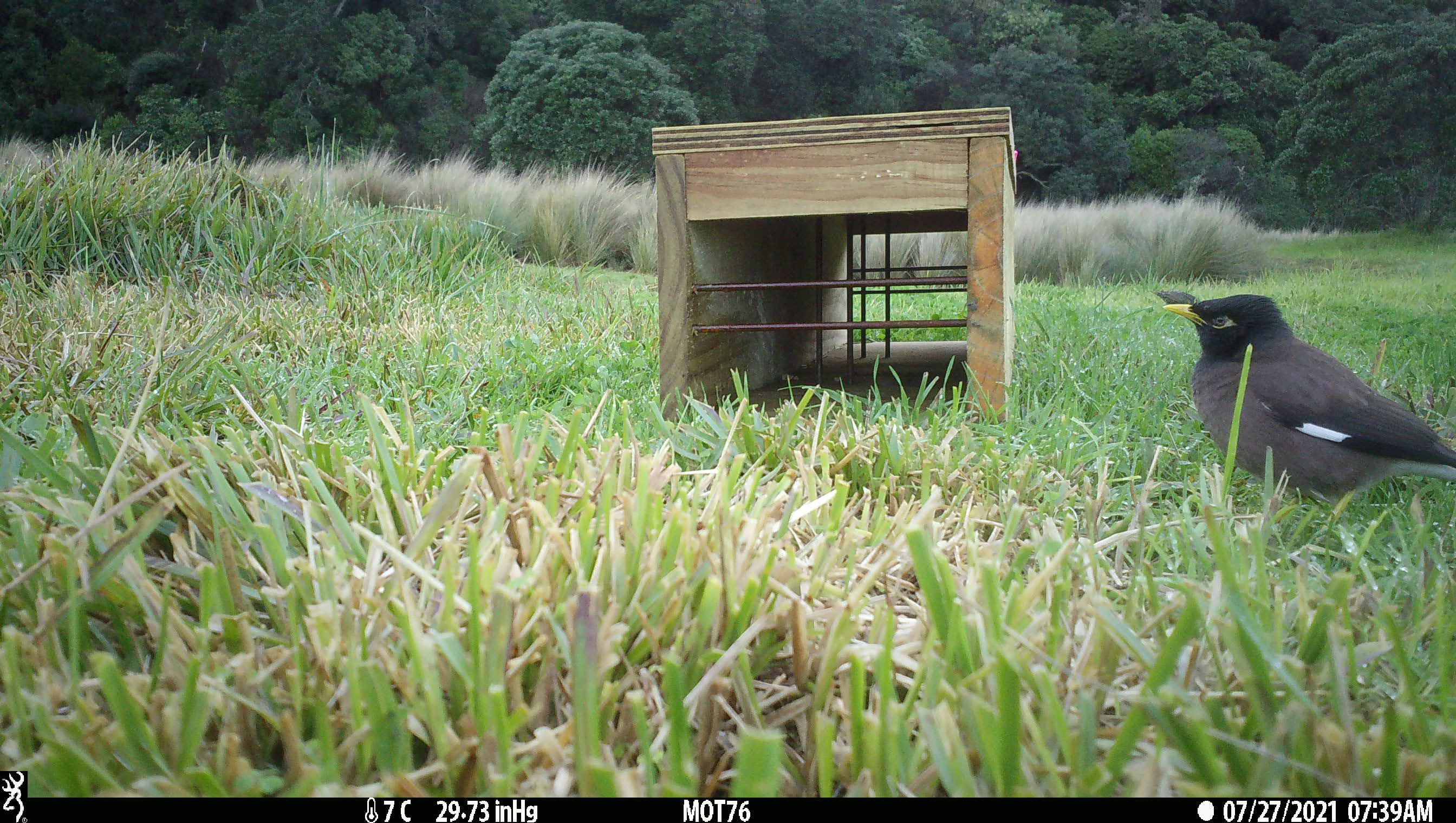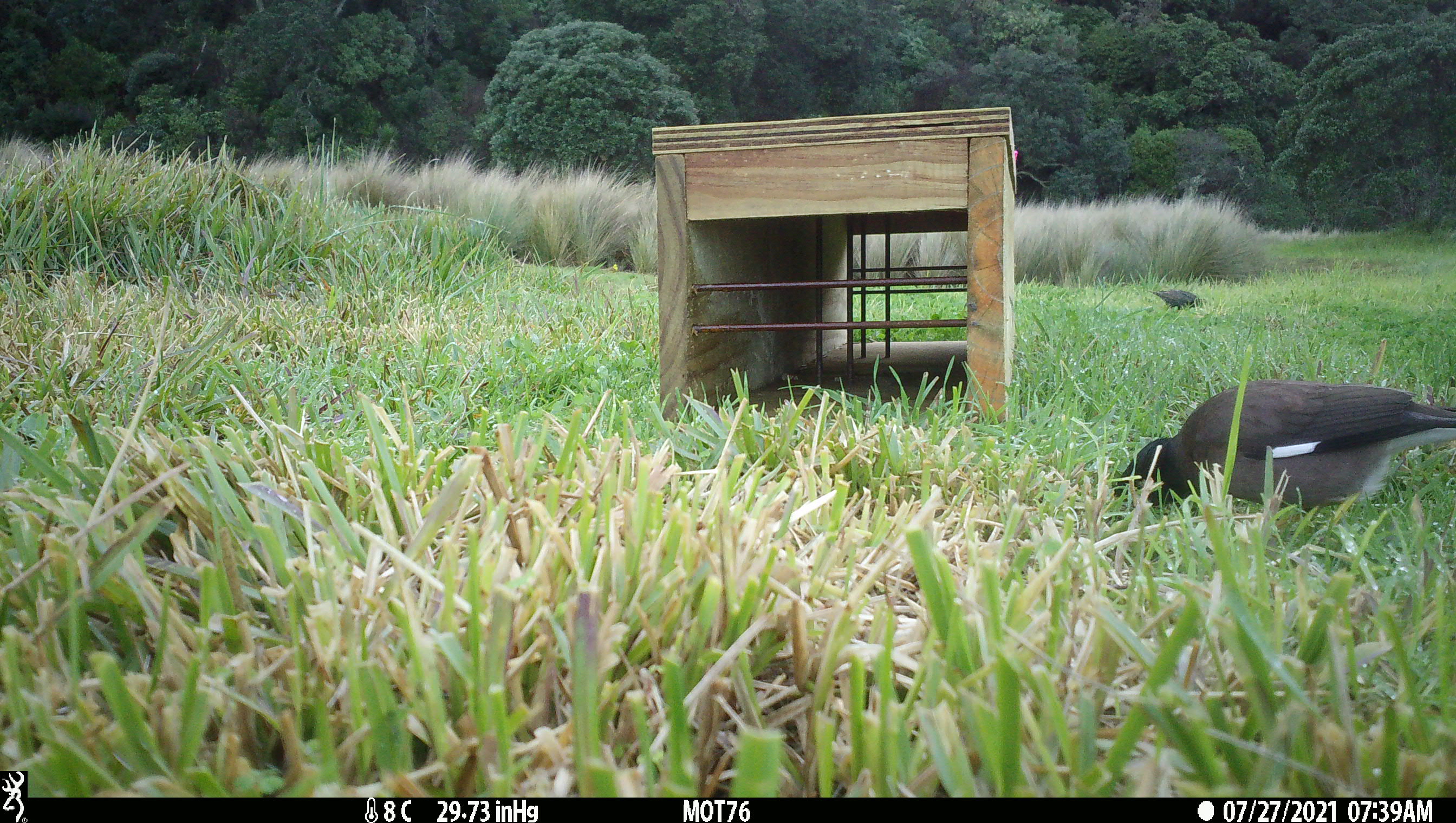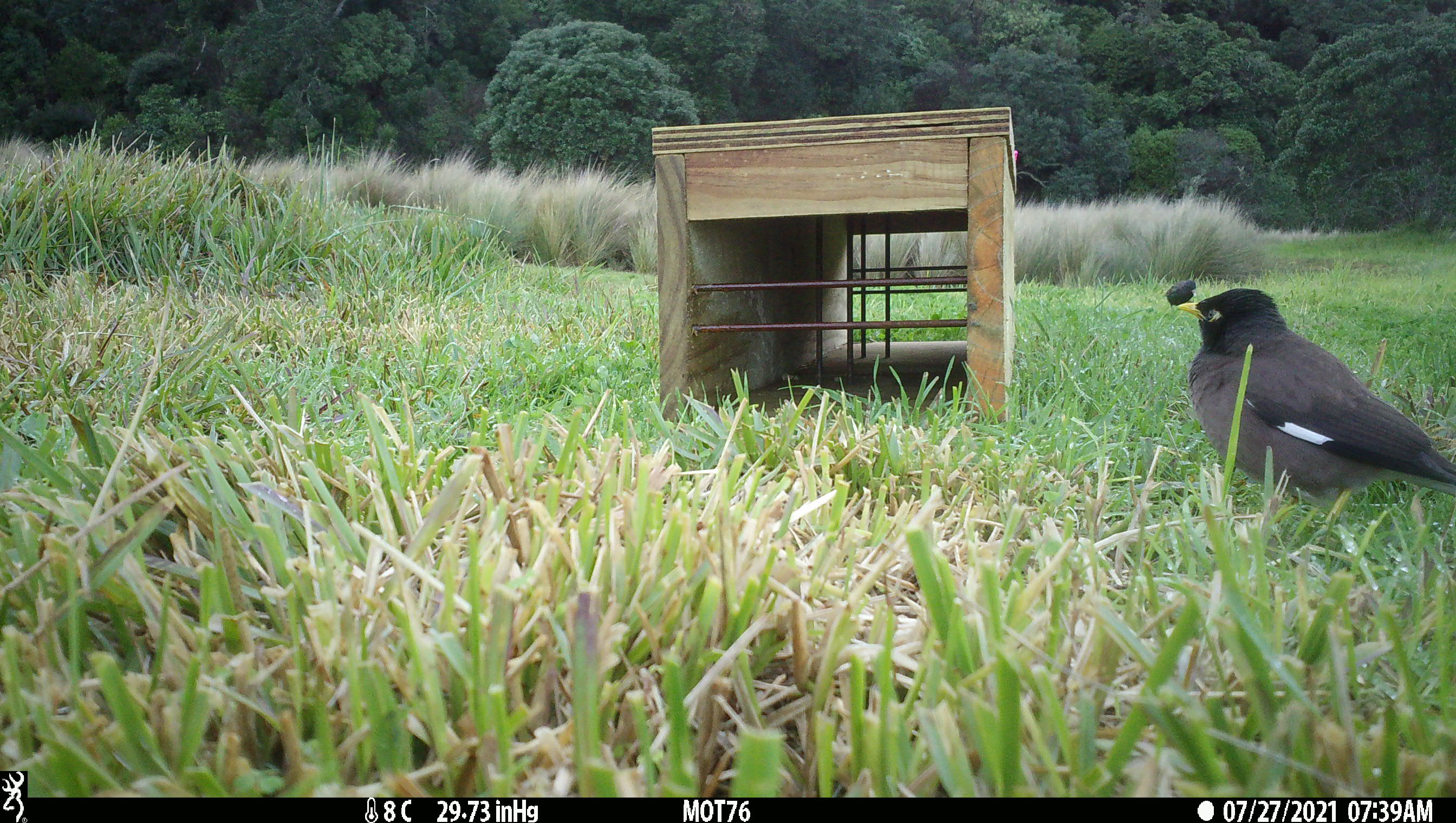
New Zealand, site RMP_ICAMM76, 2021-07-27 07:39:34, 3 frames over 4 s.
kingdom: Animalia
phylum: Chordata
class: Aves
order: Passeriformes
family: Sturnidae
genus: Acridotheres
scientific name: Acridotheres tristis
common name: common myna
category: myna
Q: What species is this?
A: Myna (common myna) (Acridotheres tristis).